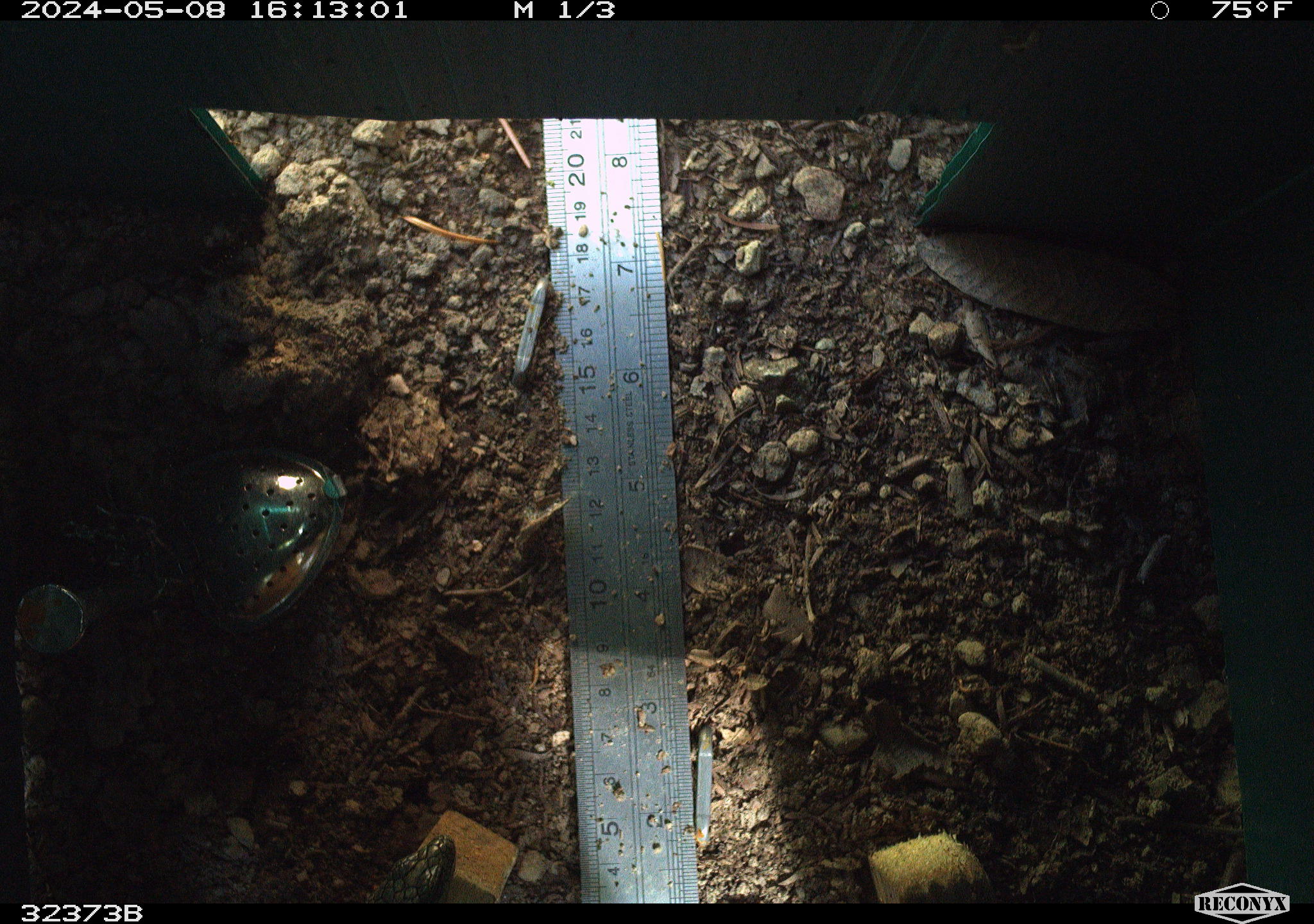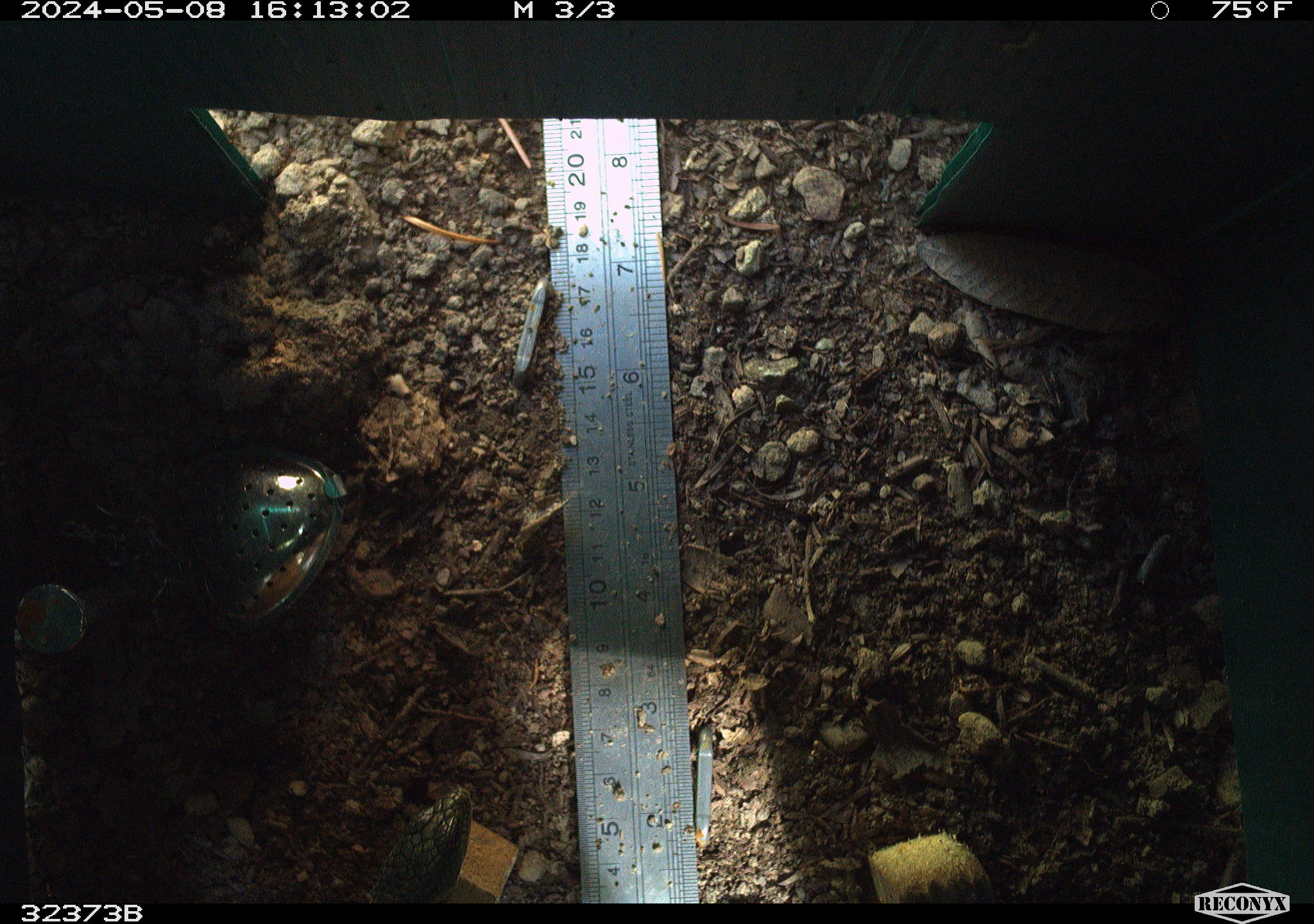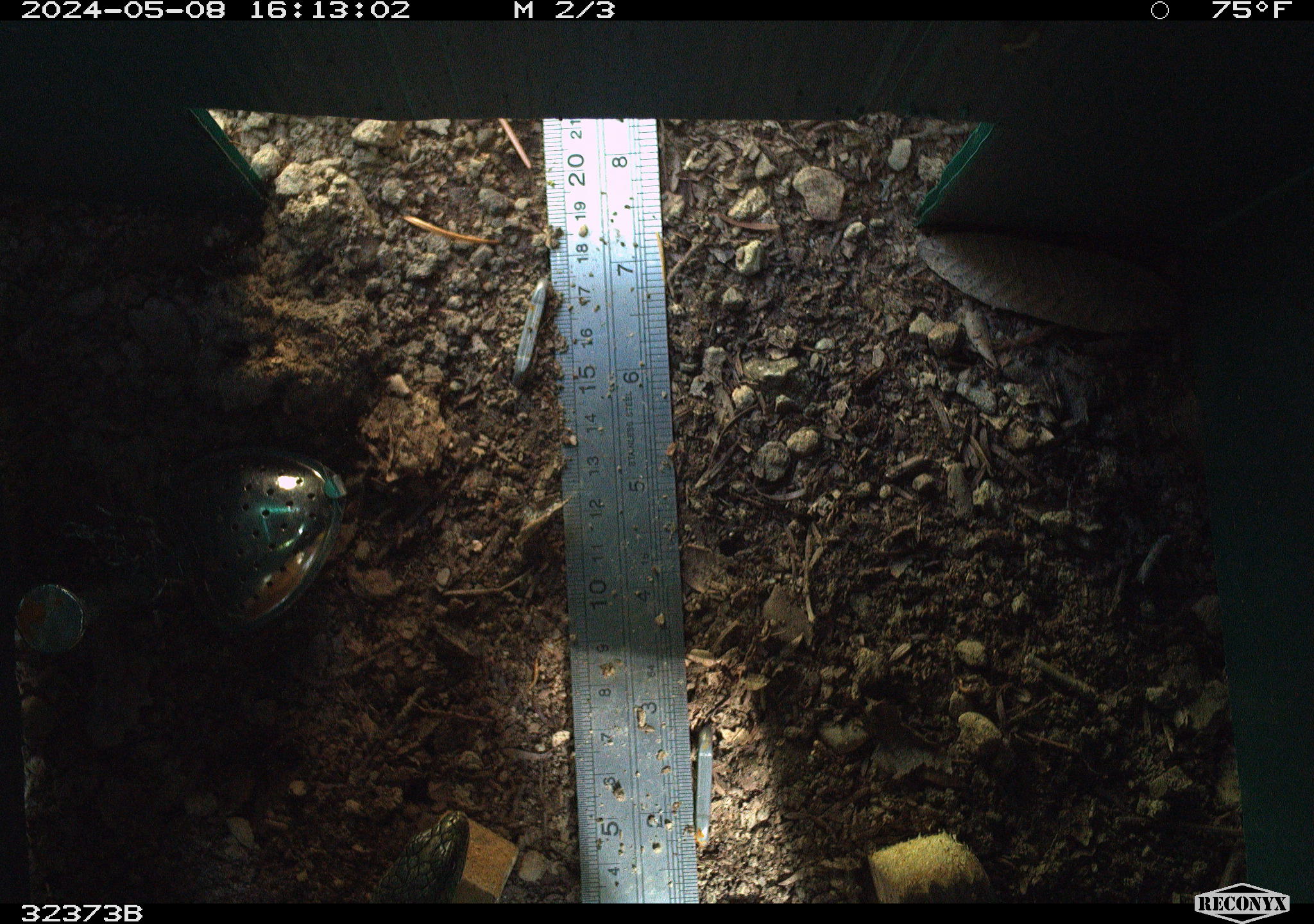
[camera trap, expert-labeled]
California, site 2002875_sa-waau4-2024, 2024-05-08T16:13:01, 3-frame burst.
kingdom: Animalia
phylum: Chordata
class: Reptilia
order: Squamata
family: Anguidae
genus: Elgaria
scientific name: Elgaria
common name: alligator lizards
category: elgaria species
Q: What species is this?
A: Elgaria species (alligator lizards) (Elgaria).